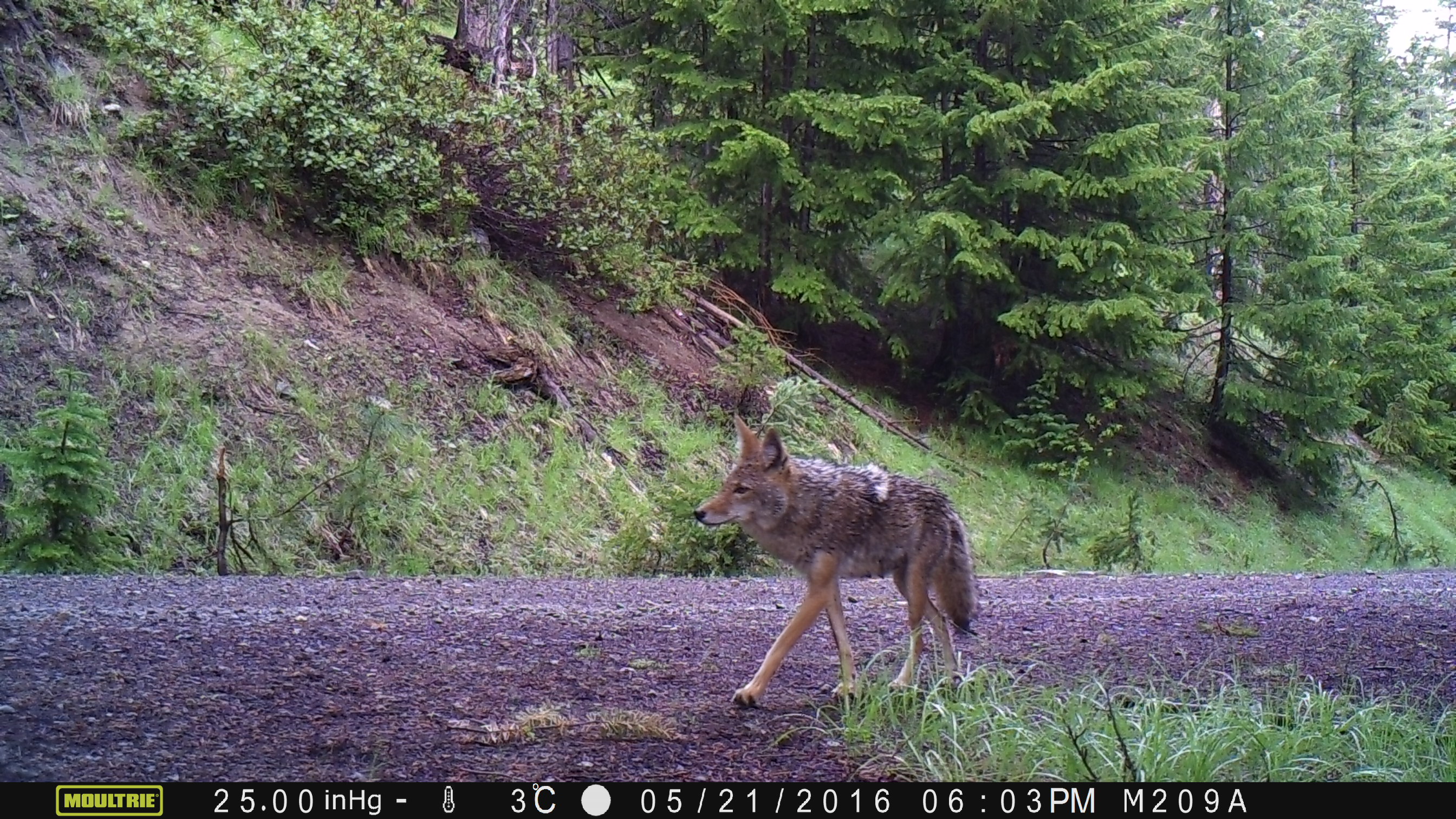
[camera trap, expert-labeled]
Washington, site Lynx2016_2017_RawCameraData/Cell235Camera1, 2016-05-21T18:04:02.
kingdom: Animalia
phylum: Chordata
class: Mammalia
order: Carnivora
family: Canidae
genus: Canis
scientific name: Canis latrans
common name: coyote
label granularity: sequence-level